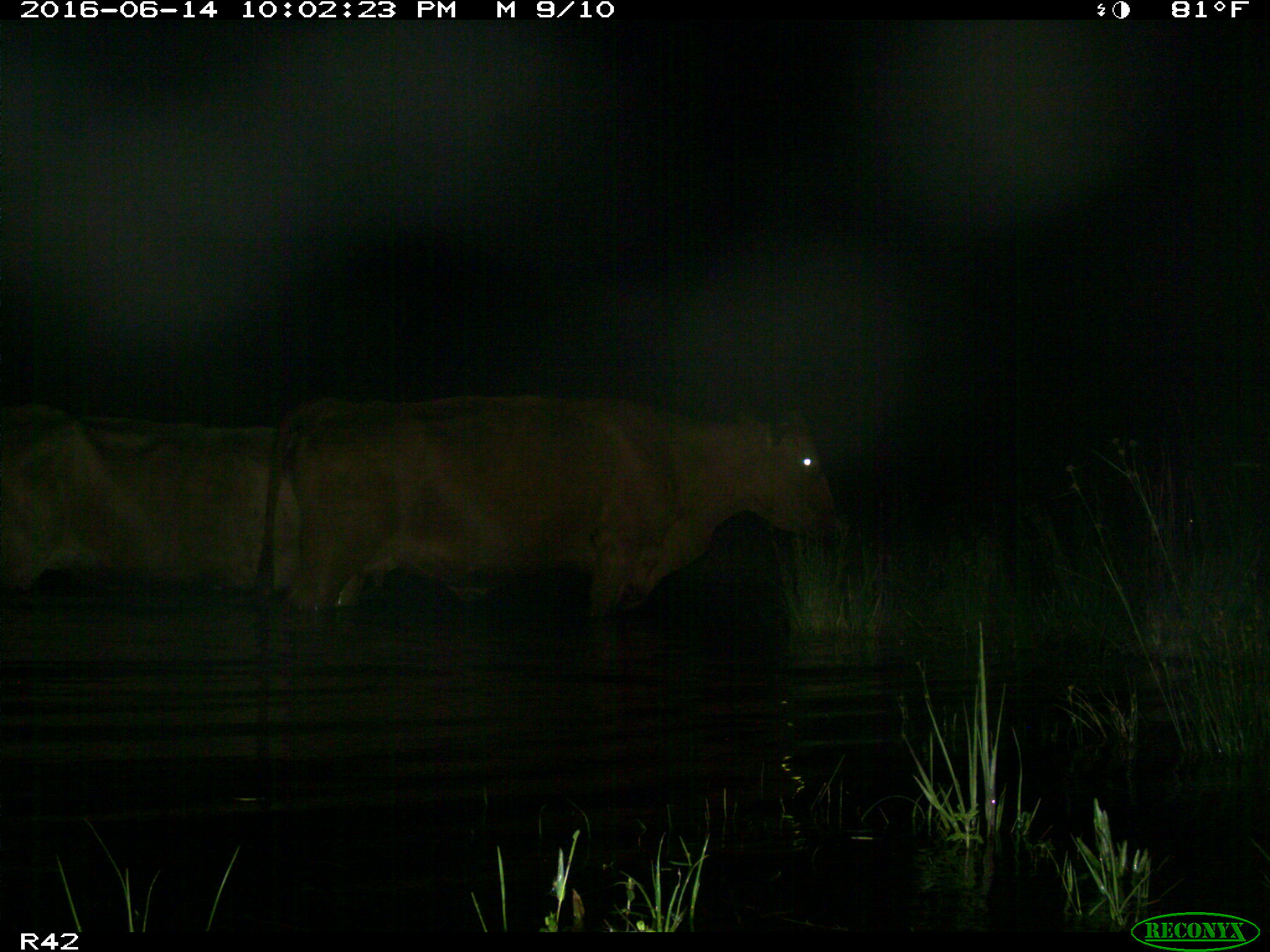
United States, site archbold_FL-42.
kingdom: Animalia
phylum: Chordata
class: Mammalia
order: Artiodactyla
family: Bovidae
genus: Bos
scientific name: Bos taurus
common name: domestic cow